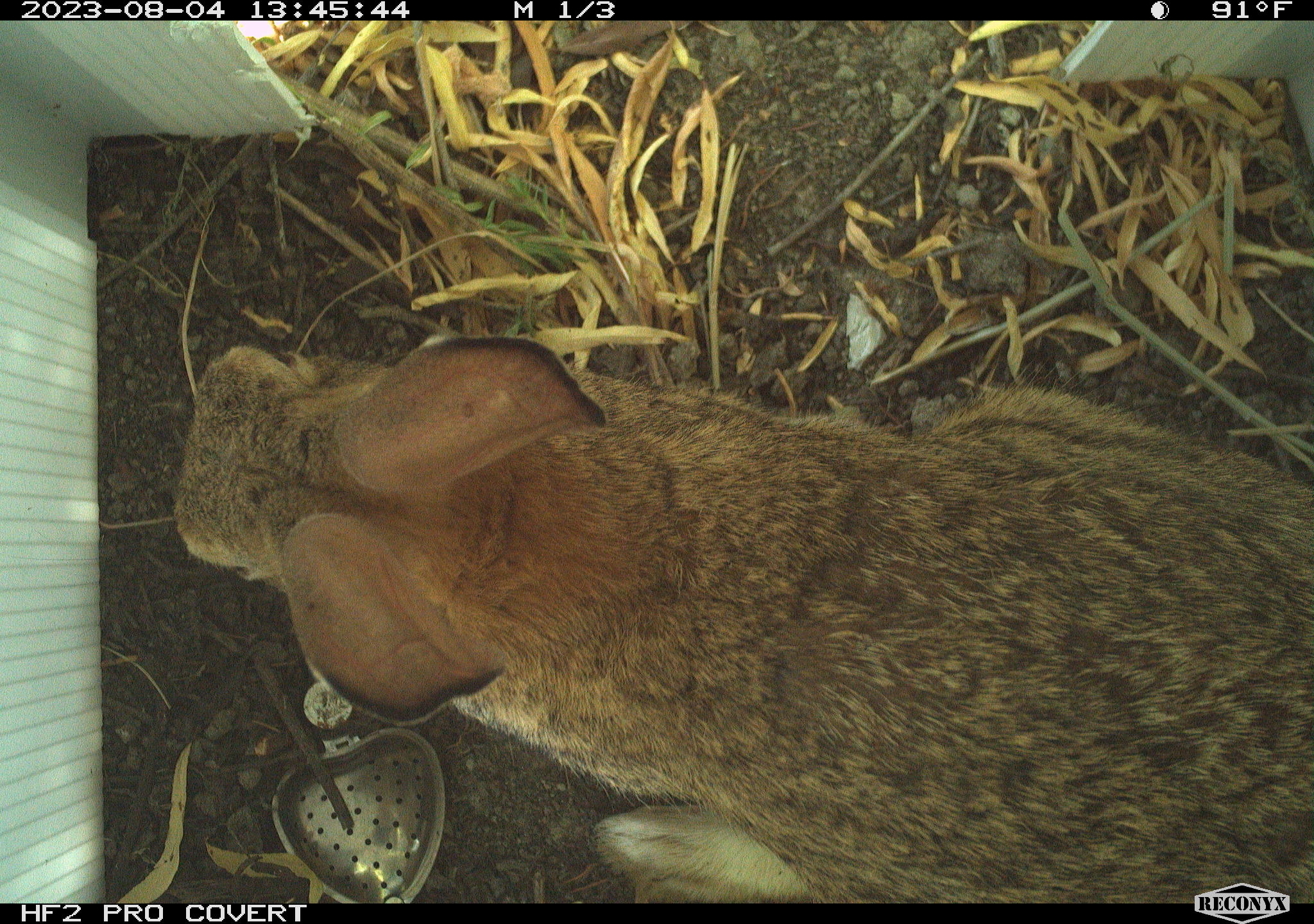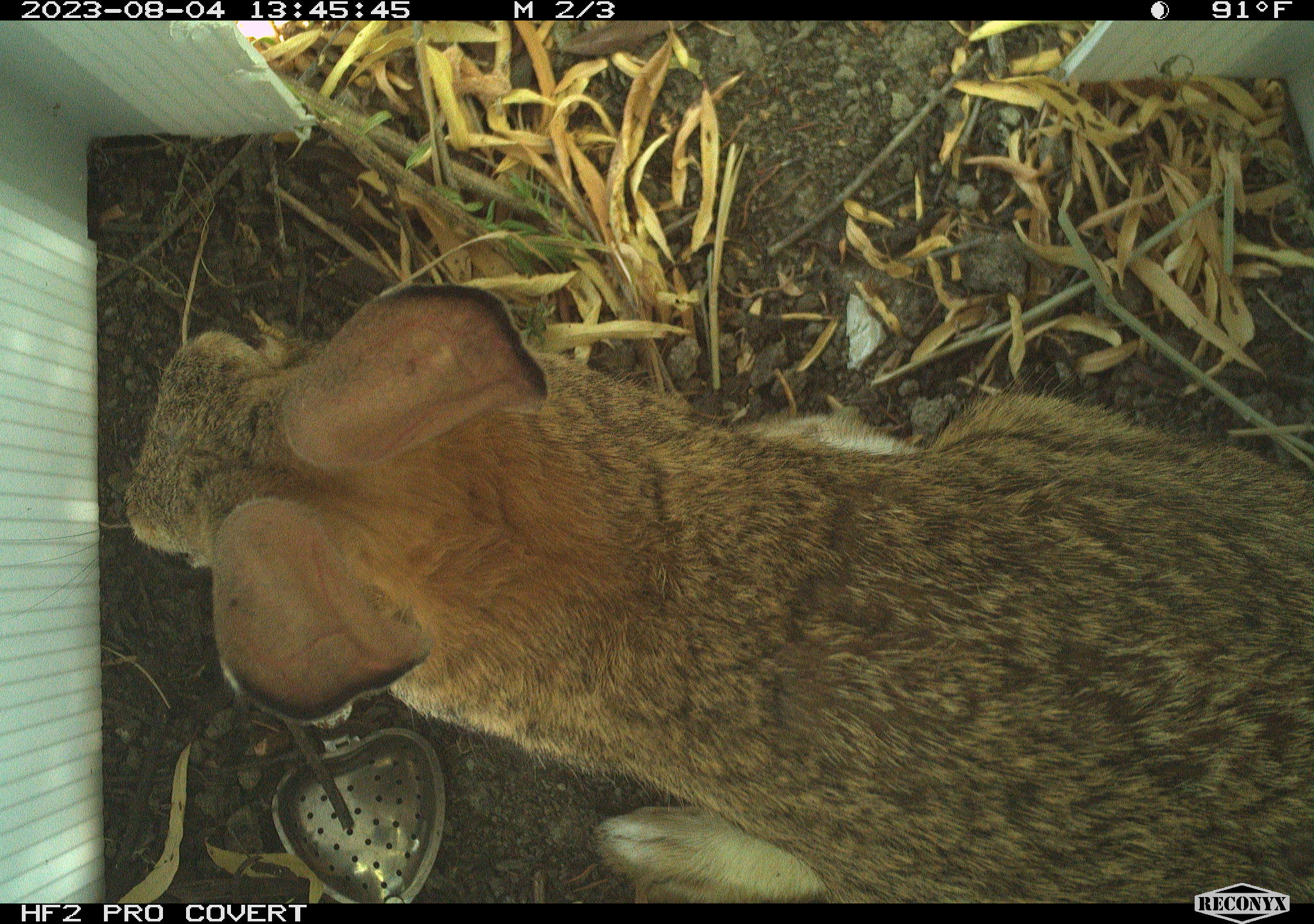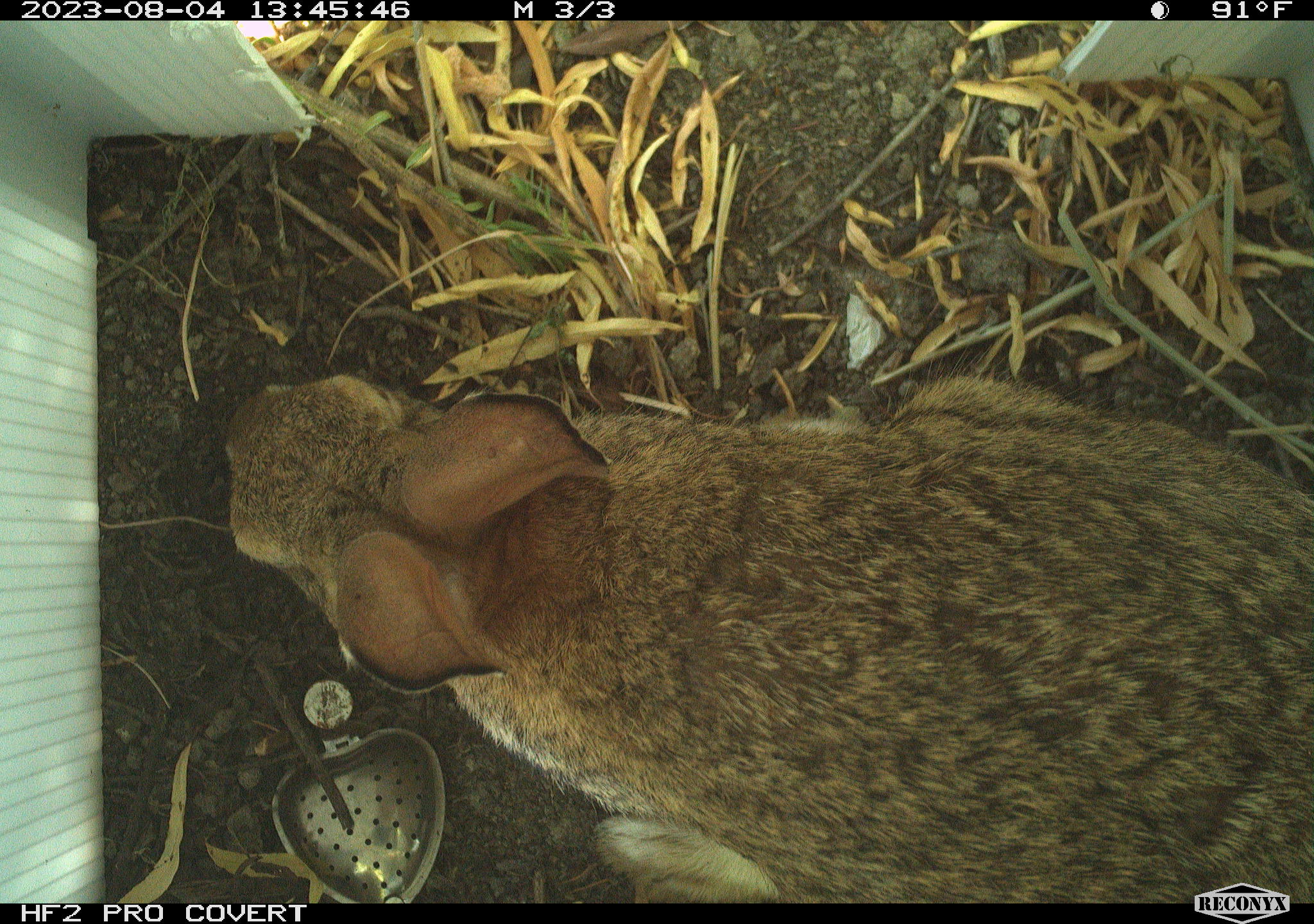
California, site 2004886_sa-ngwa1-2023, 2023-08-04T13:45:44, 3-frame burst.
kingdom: Animalia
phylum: Chordata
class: Mammalia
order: Lagomorpha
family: Leporidae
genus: Sylvilagus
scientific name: Sylvilagus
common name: cottontail rabbits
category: sylvilagus species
Sylvilagus species (cottontail rabbits) (Sylvilagus).